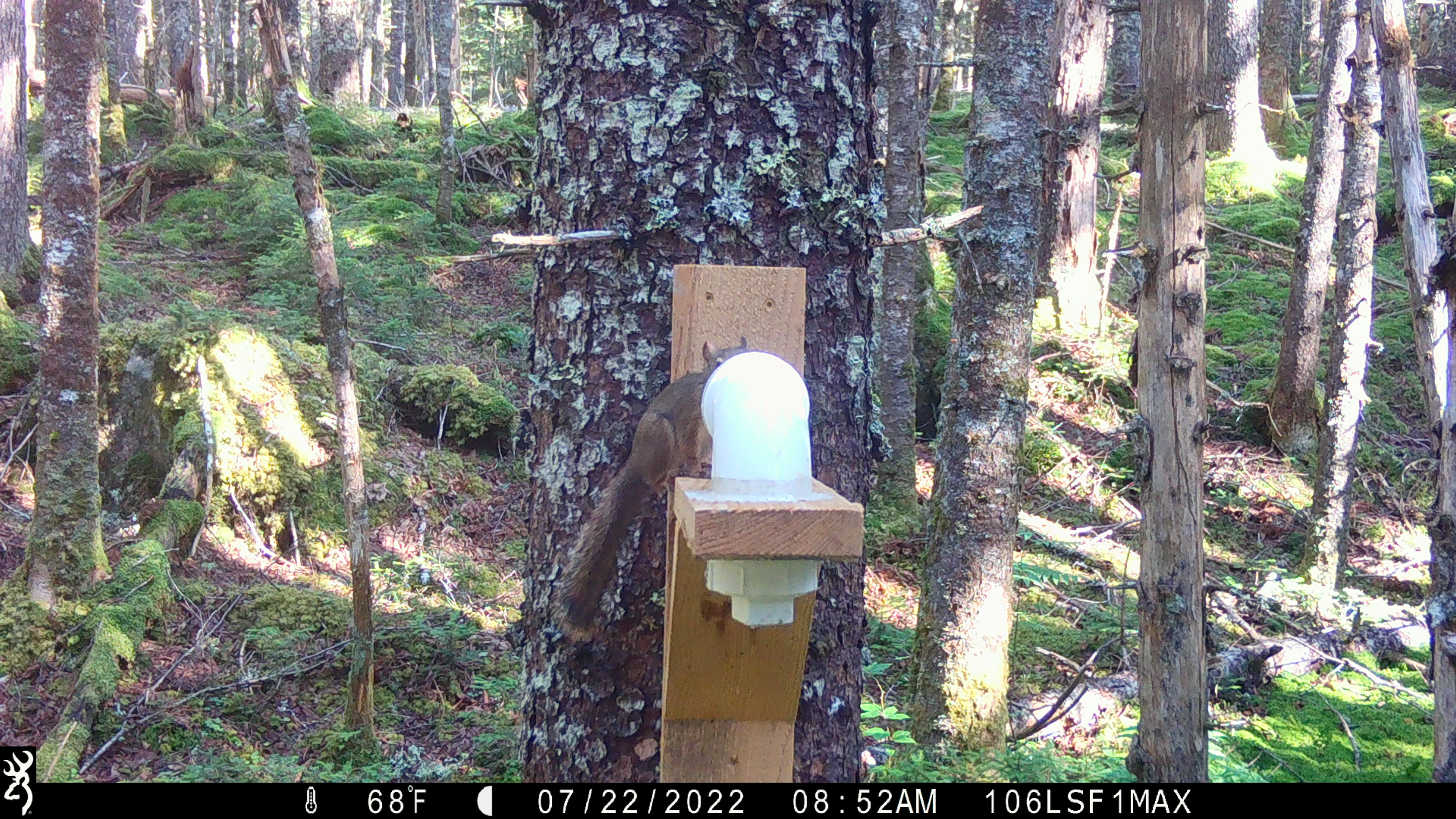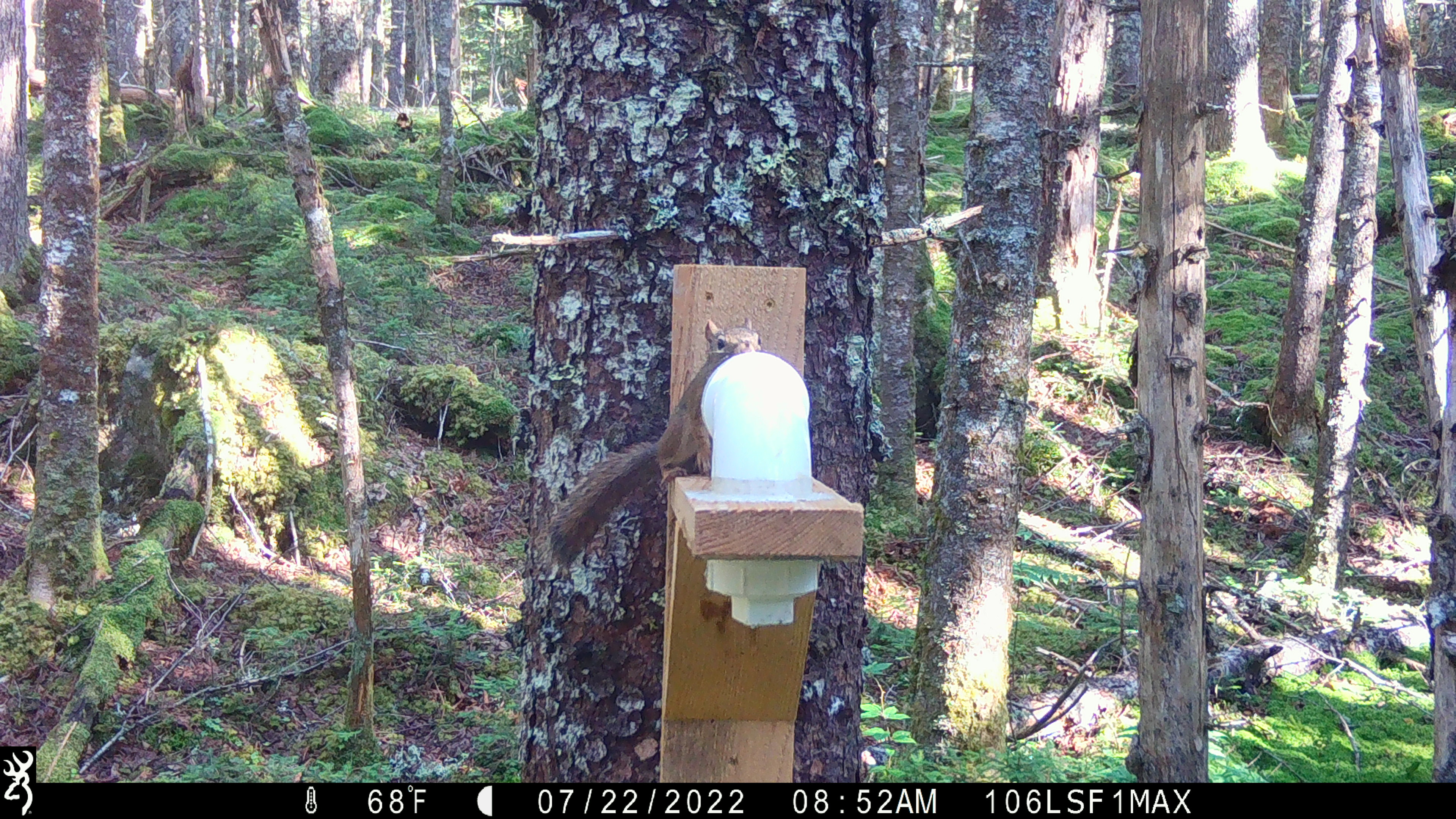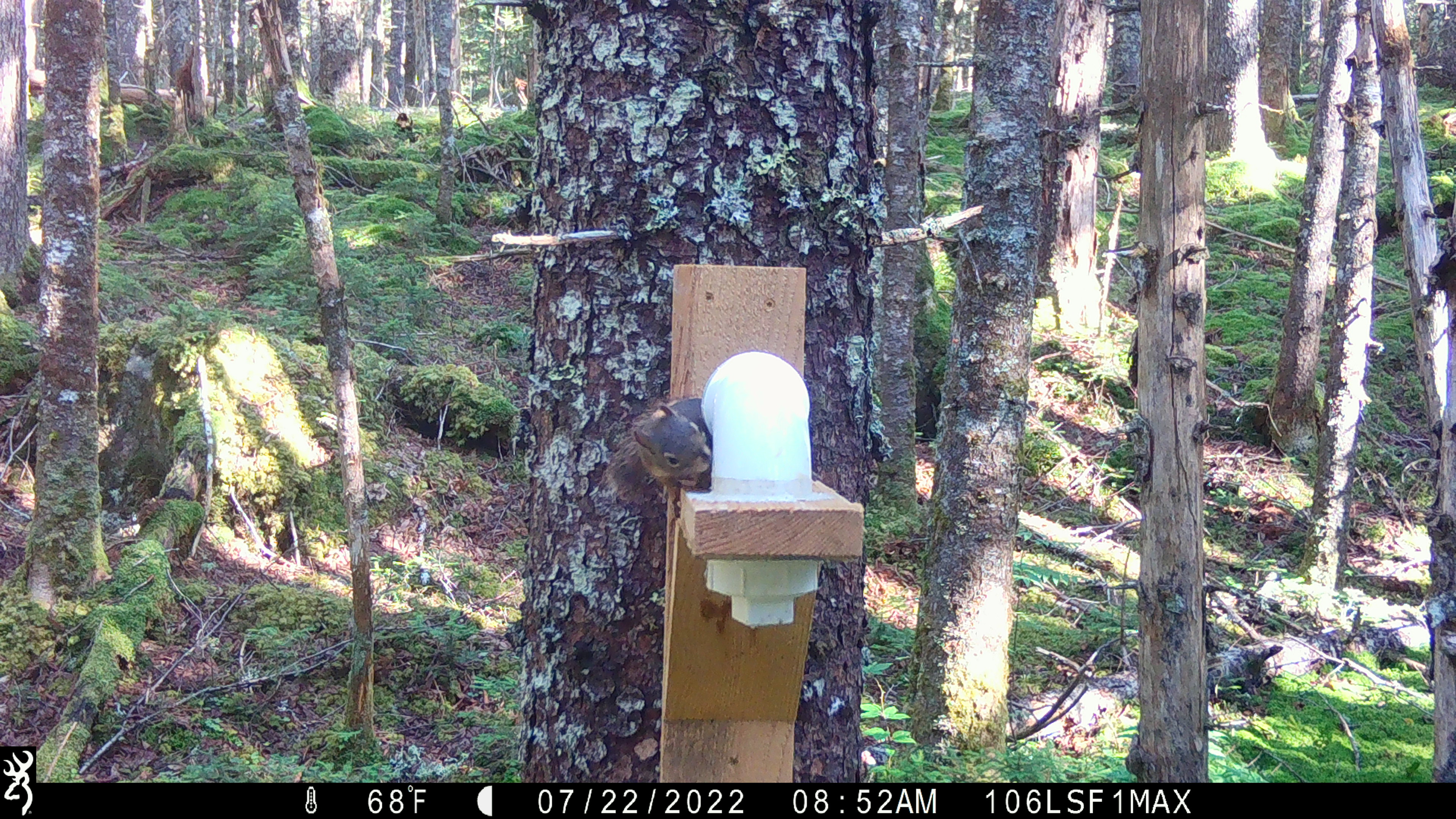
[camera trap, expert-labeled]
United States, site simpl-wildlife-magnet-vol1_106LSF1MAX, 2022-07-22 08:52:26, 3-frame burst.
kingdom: Animalia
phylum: Chordata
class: Mammalia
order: Rodentia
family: Sciuridae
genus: Tamiasciurus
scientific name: Tamiasciurus hudsonicus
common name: red squirrel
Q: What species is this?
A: Red squirrel (Tamiasciurus hudsonicus).